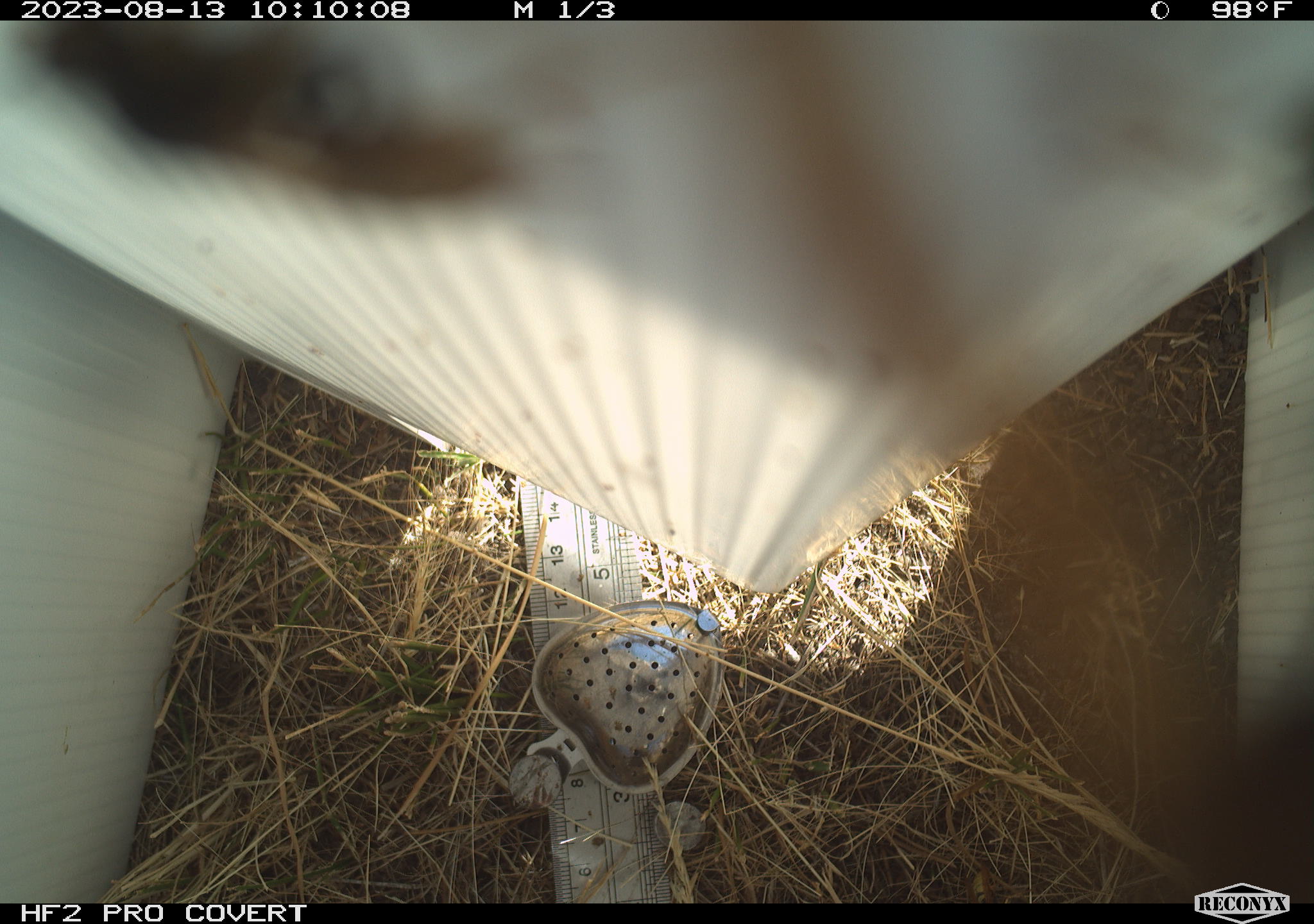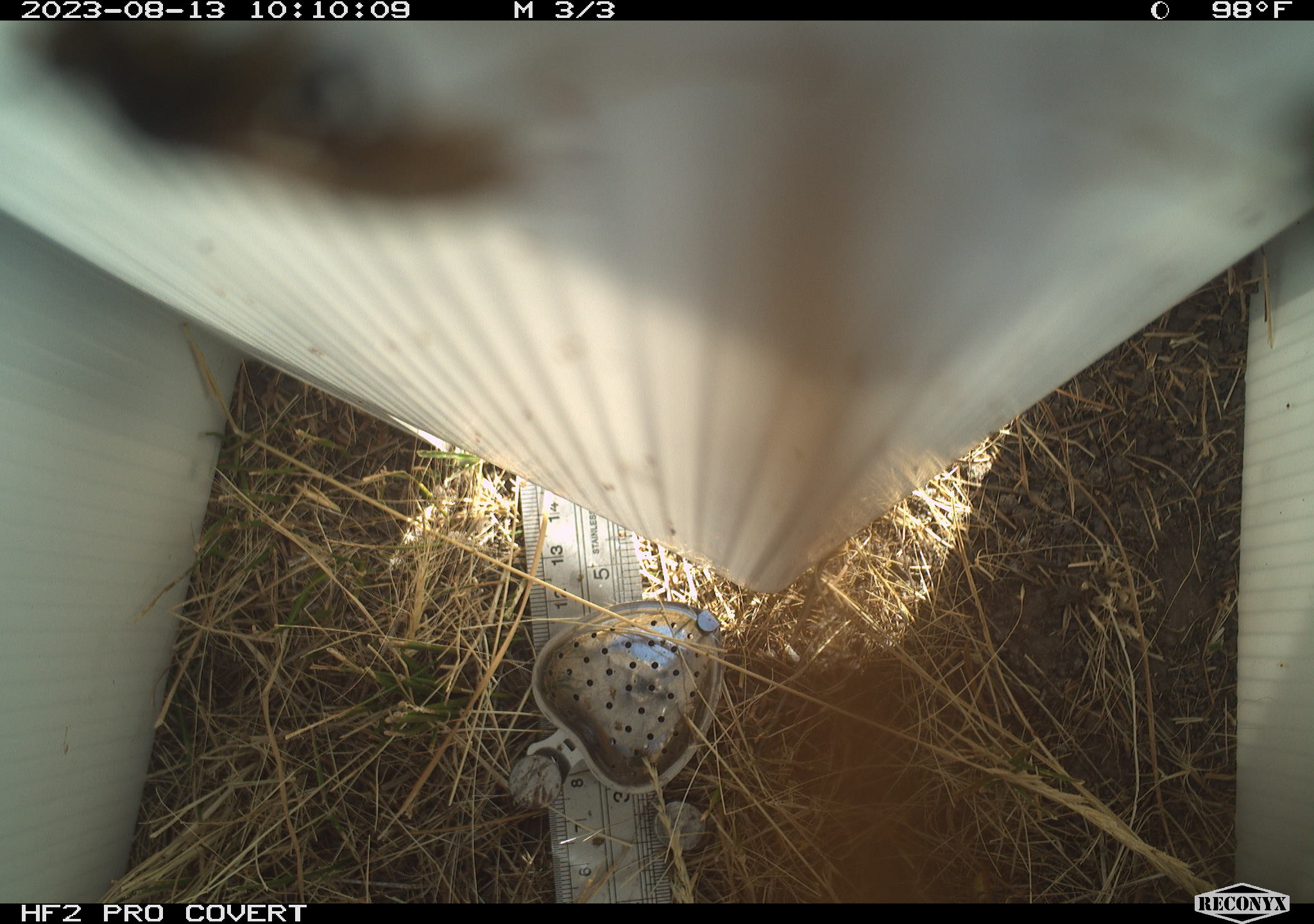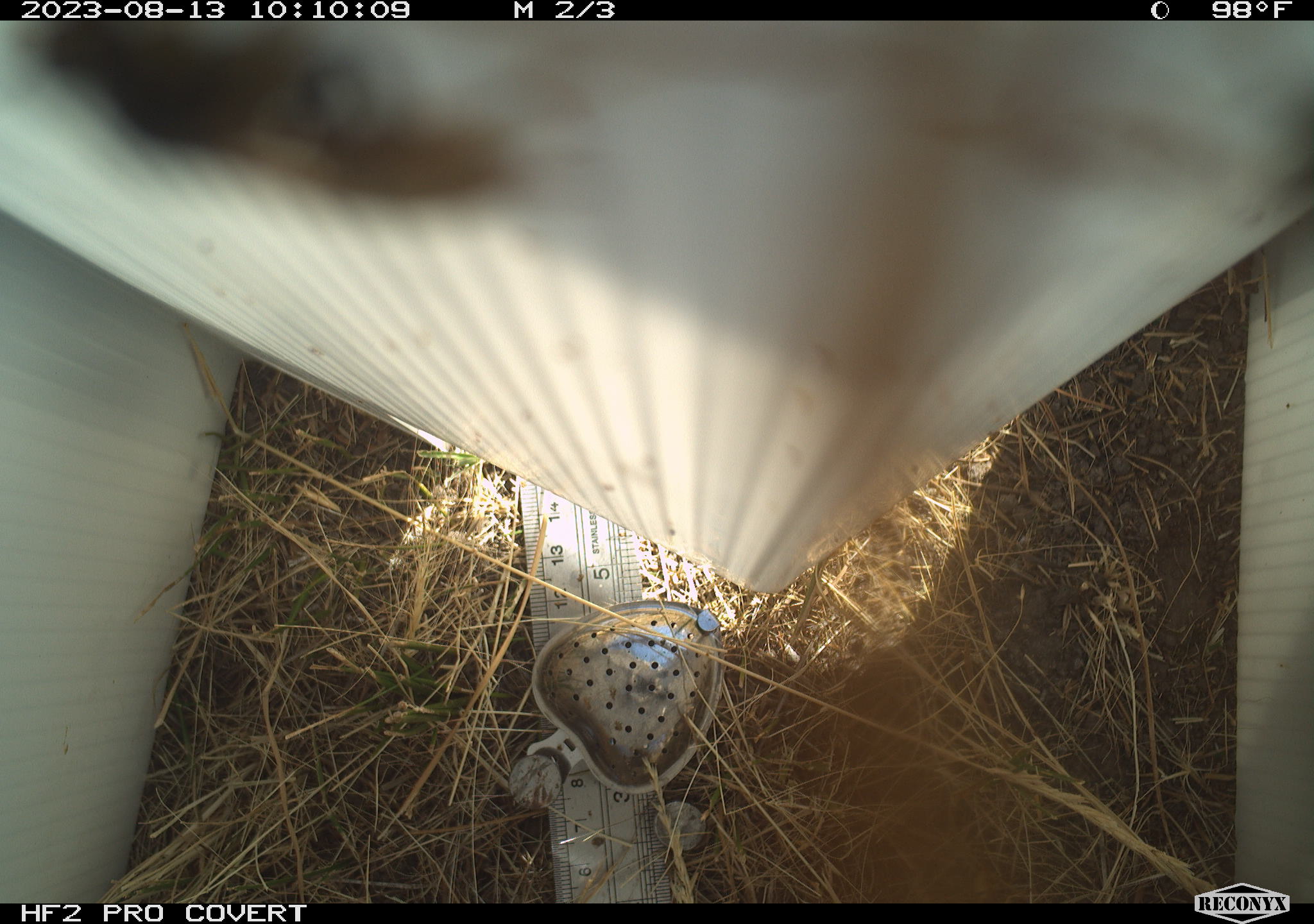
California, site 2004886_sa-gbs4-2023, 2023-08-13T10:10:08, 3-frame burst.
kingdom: Animalia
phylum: Arthropoda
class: Insecta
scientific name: Insecta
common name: insect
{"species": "insect (Insecta)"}